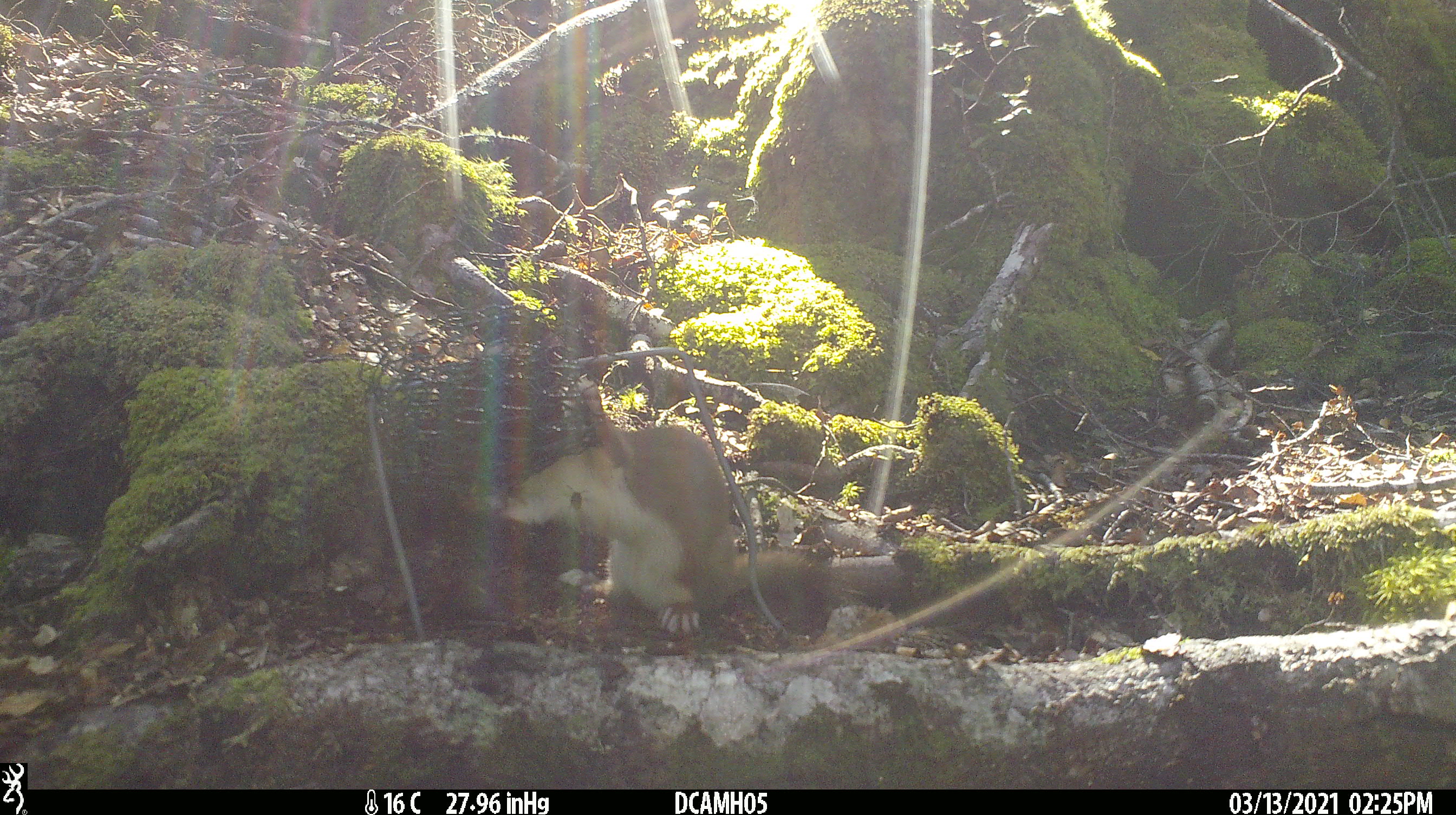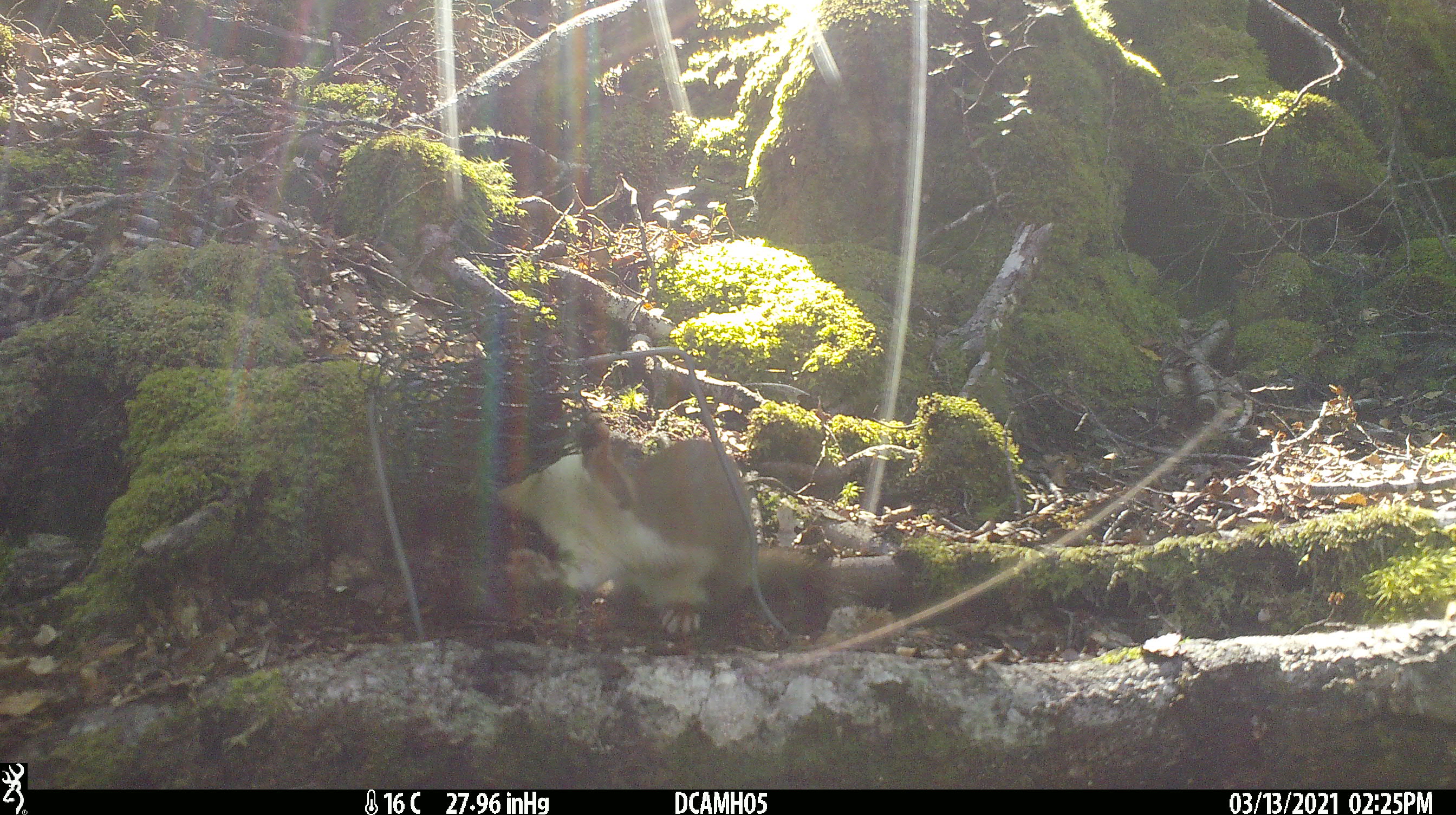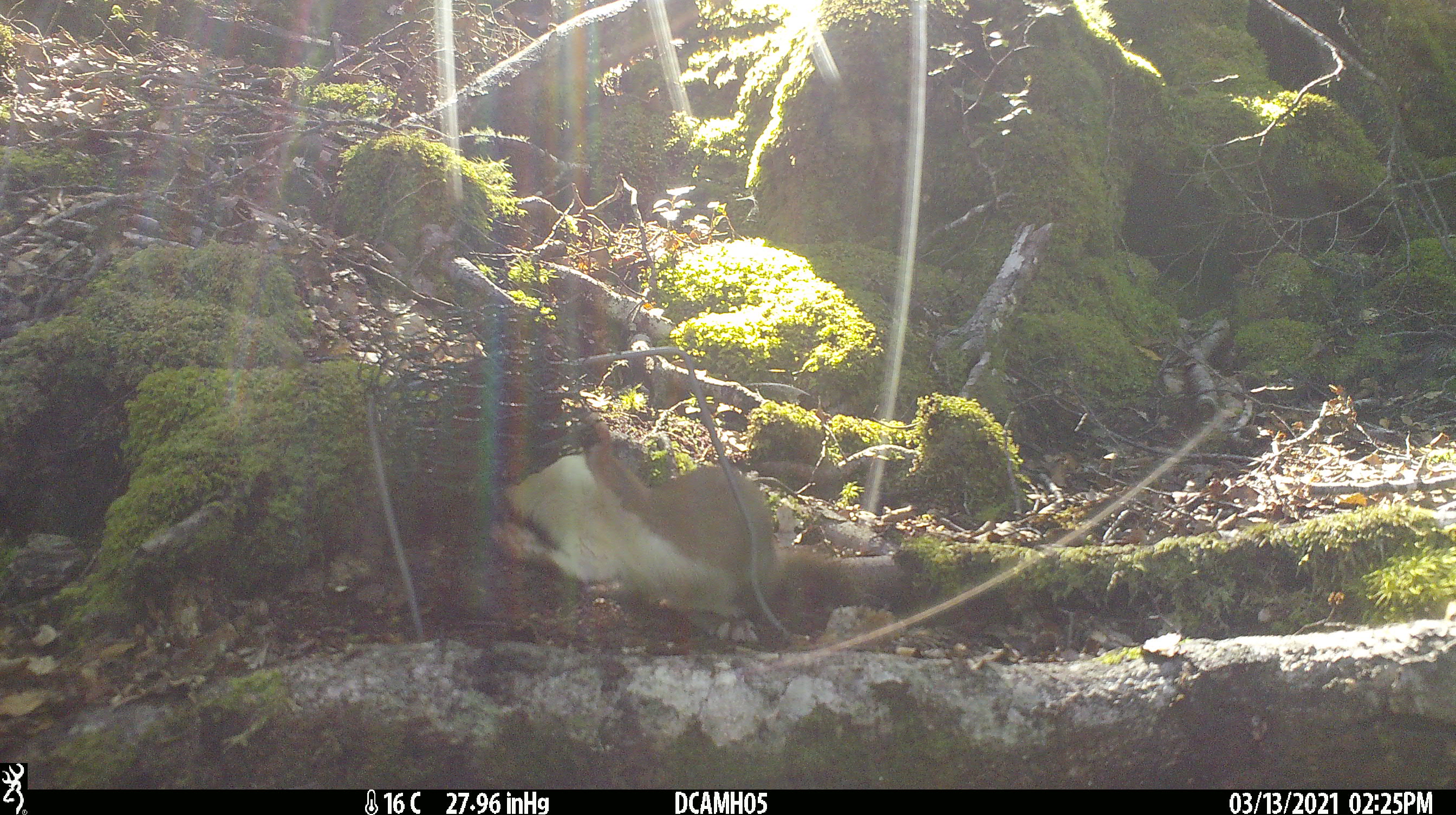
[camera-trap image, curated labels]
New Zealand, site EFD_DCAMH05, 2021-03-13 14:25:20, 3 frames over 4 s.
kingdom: Animalia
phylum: Chordata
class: Mammalia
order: Carnivora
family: Mustelidae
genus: Mustela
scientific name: Mustela erminea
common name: stoat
Stoat (Mustela erminea).